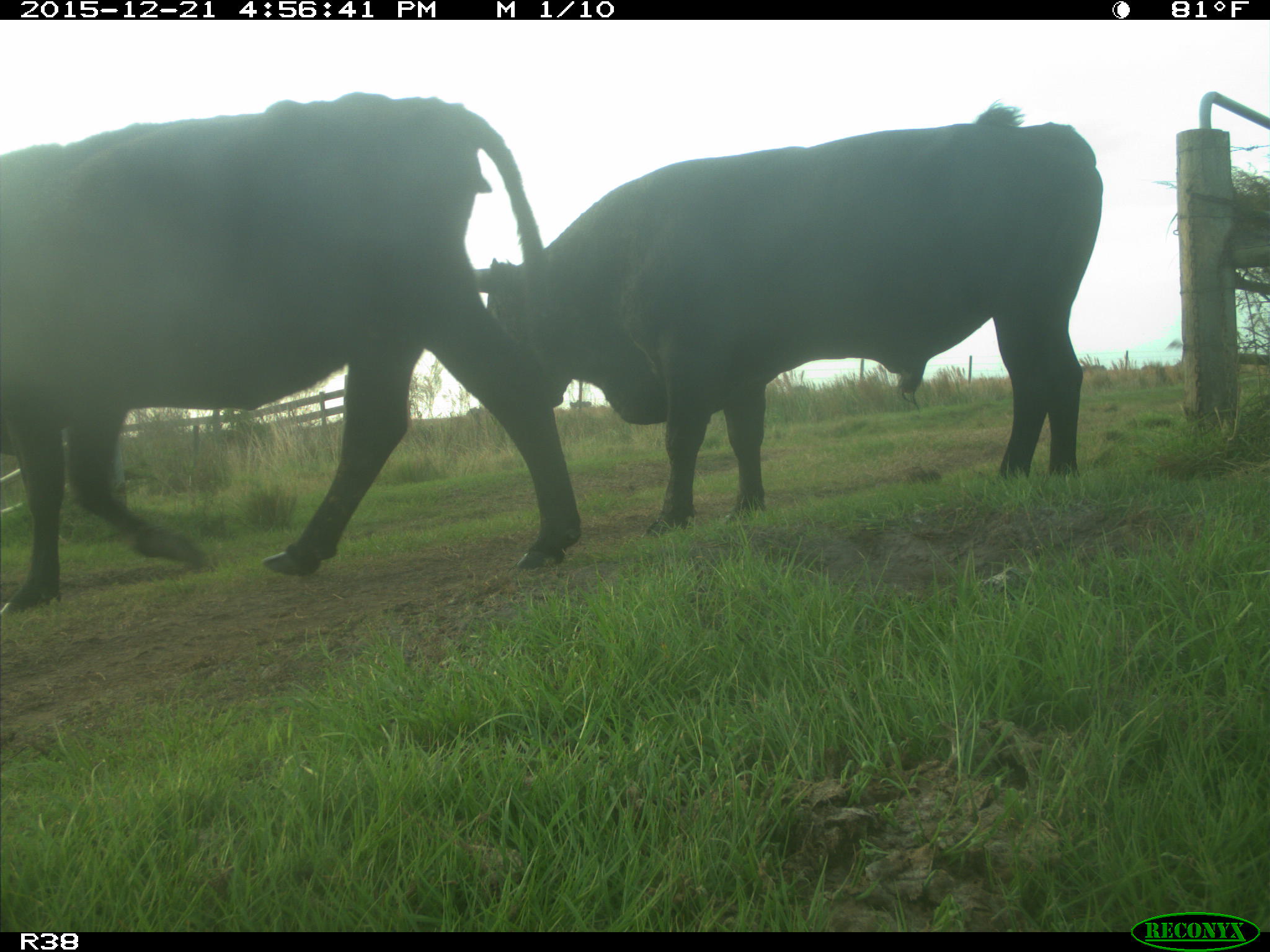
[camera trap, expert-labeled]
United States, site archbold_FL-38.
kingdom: Animalia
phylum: Chordata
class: Mammalia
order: Artiodactyla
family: Bovidae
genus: Bos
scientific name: Bos taurus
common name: domestic cow